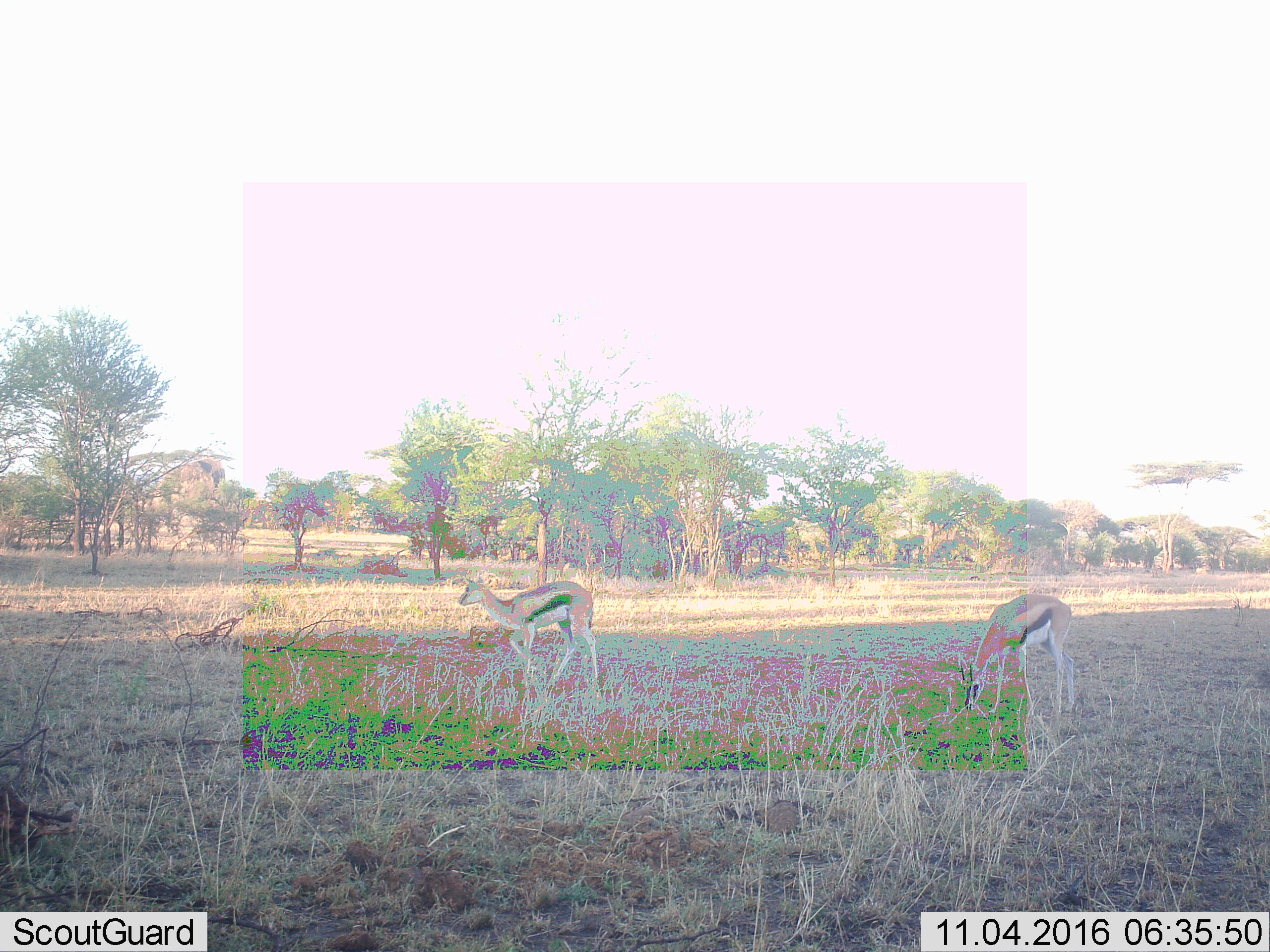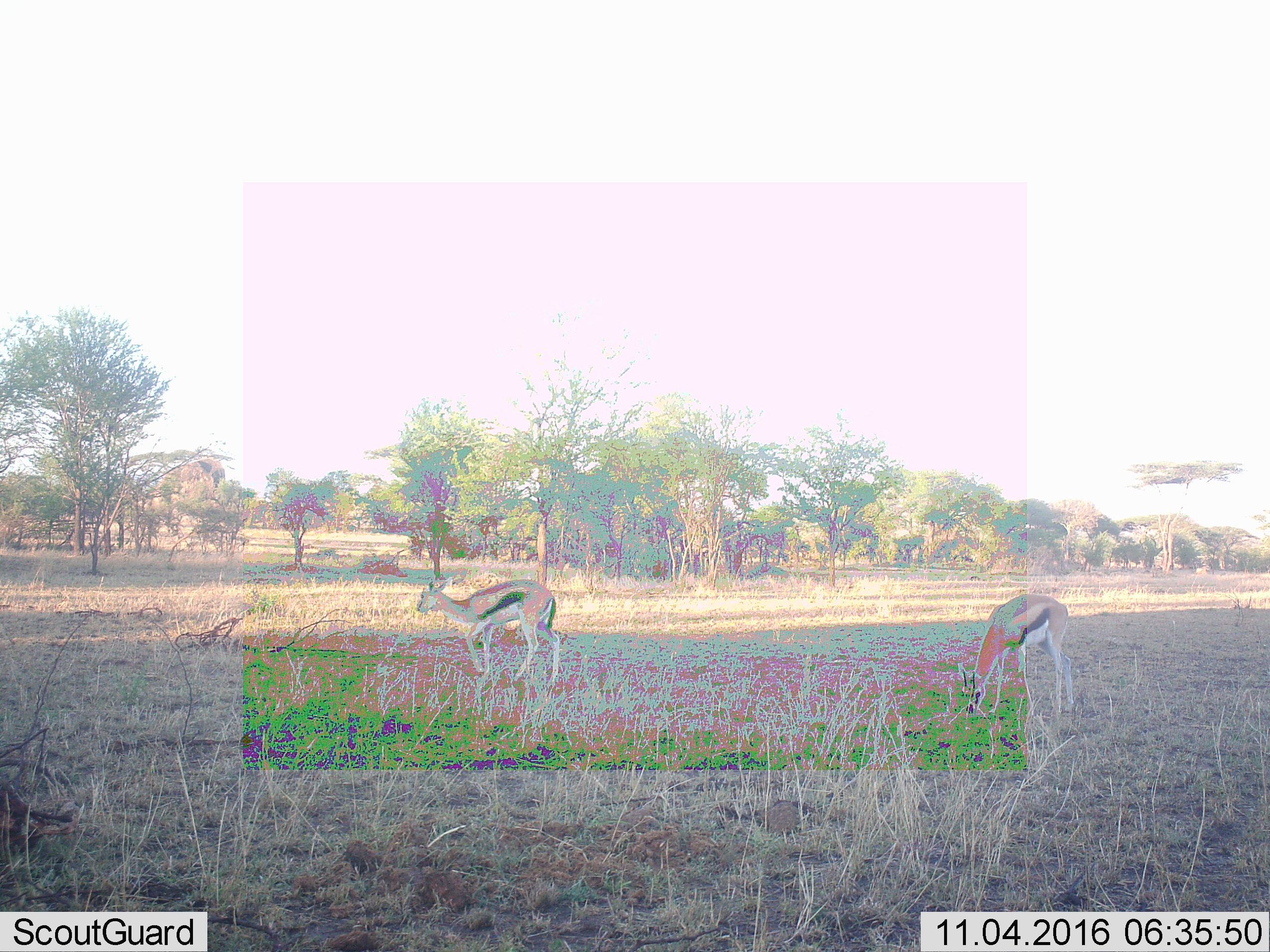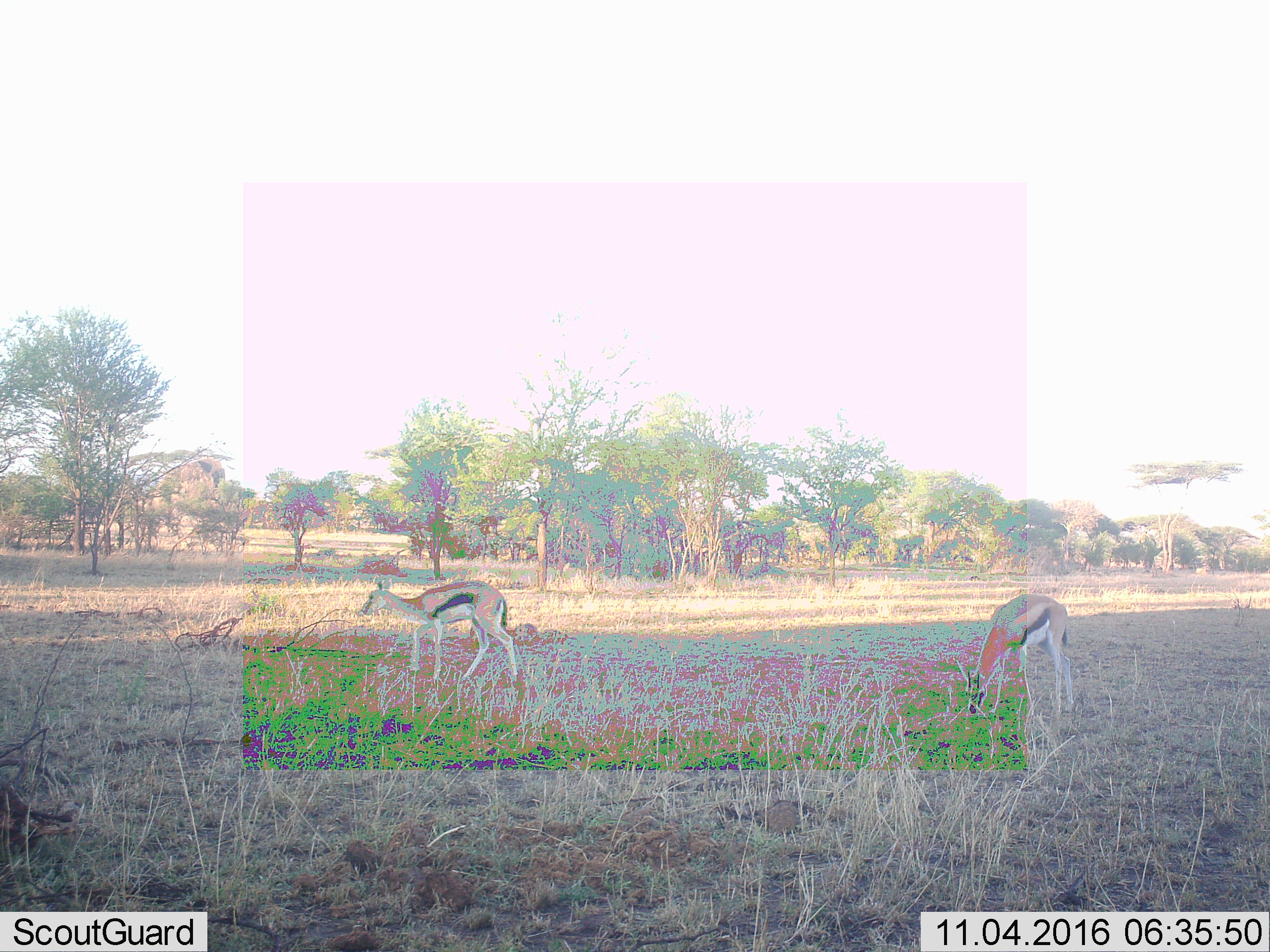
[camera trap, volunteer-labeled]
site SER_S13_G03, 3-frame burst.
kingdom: Animalia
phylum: Chordata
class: Mammalia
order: Artiodactyla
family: Bovidae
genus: Eudorcas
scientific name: Eudorcas thomsonii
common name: thomson's gazelle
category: gazellethomsons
Gazellethomsons (thomson's gazelle) (Eudorcas thomsonii), count 2. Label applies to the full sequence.